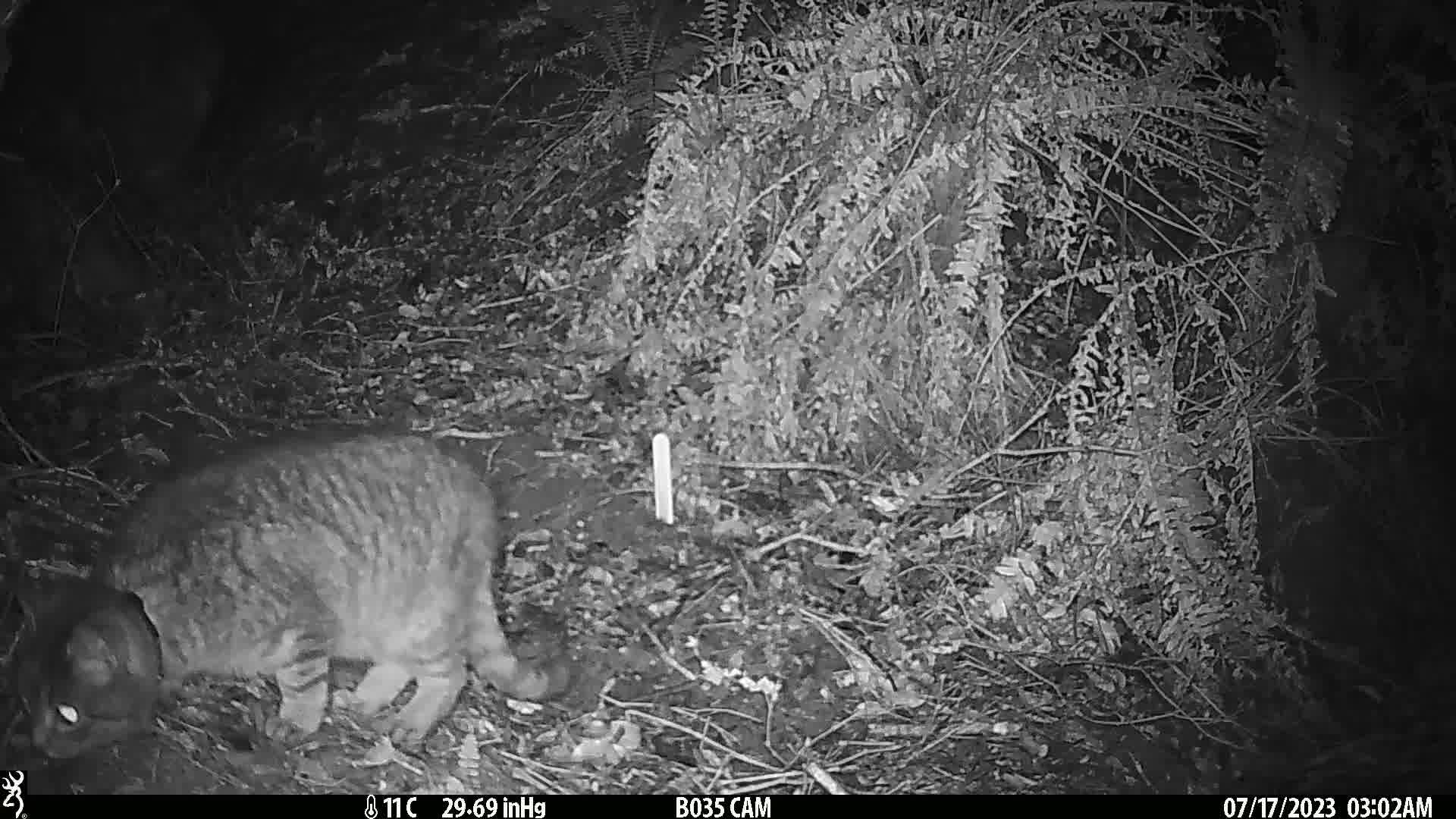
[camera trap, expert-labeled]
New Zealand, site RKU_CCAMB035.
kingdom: Animalia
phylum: Chordata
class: Mammalia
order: Carnivora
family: Felidae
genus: Felis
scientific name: Felis catus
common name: domestic cat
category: cat